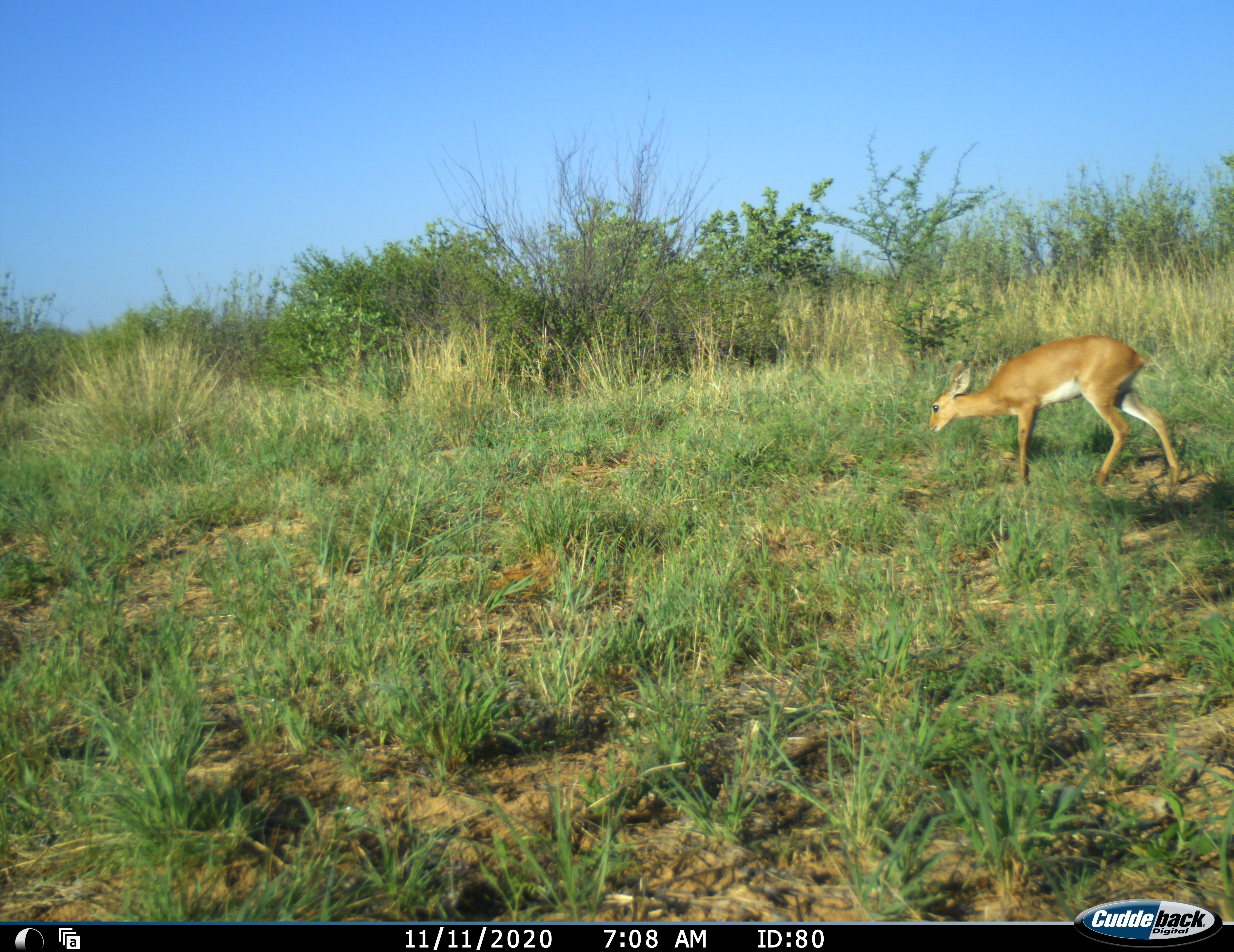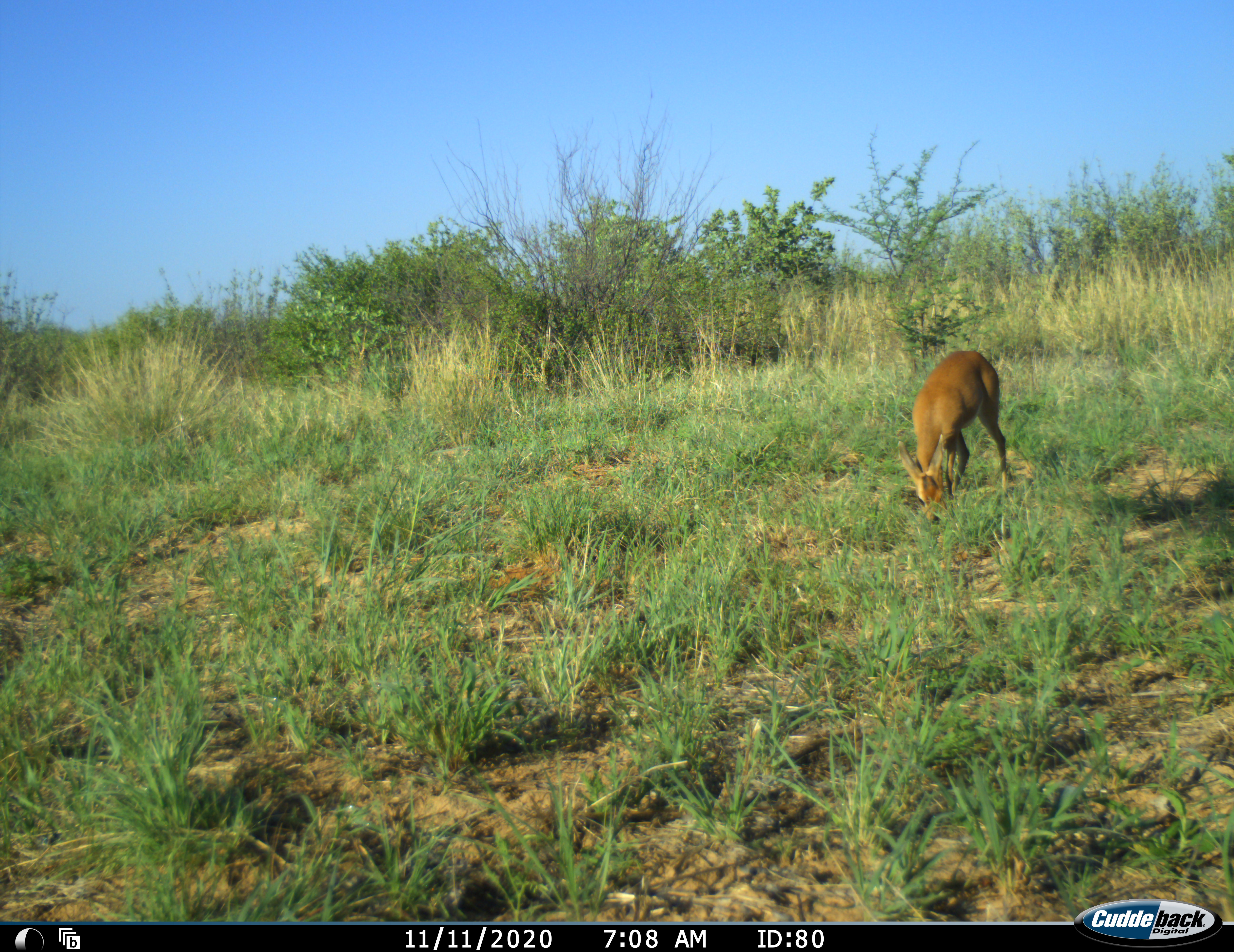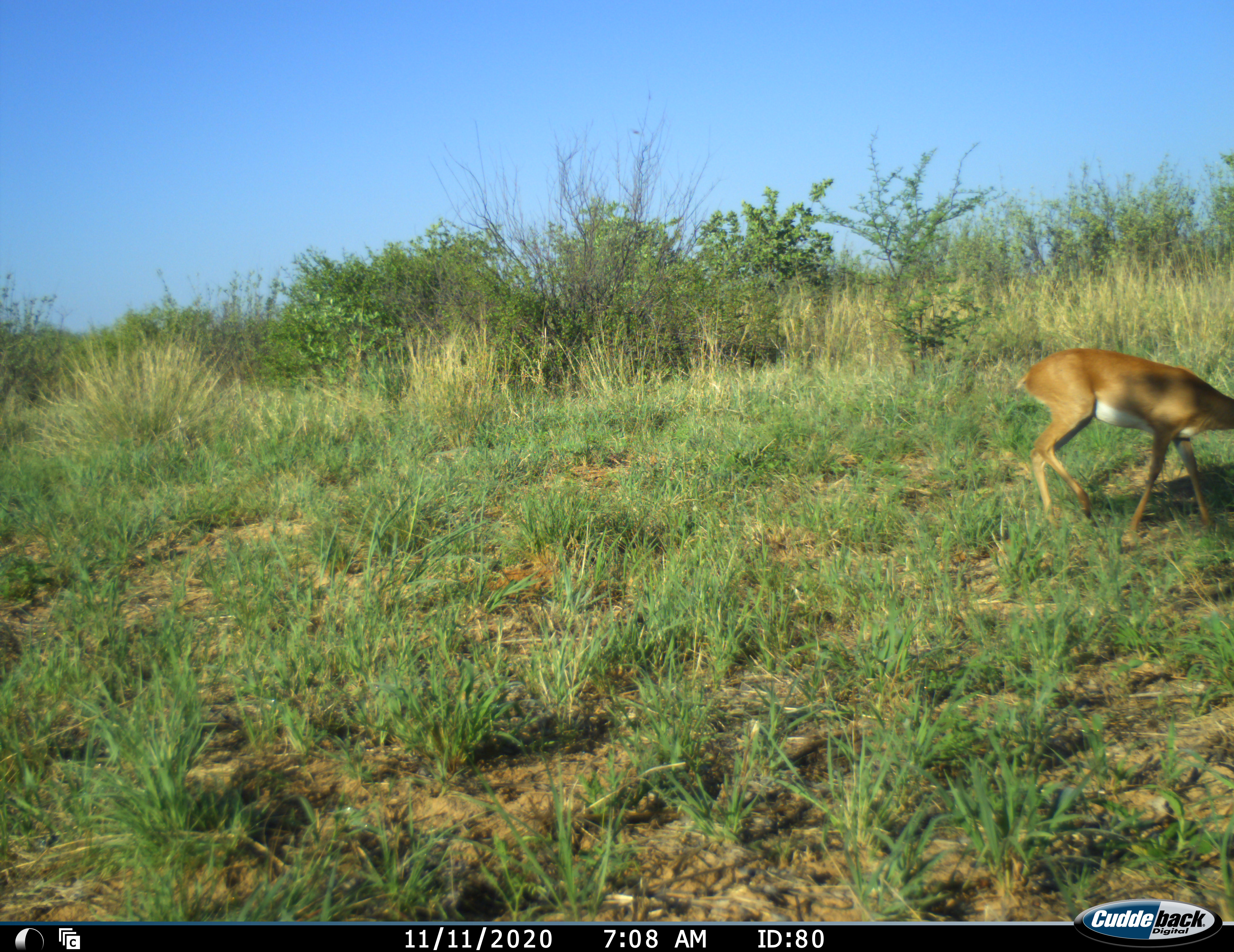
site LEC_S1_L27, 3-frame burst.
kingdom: Animalia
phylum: Chordata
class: Mammalia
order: Artiodactyla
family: Bovidae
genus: Raphicerus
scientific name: Raphicerus campestris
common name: steenbok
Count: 1.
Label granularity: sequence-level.